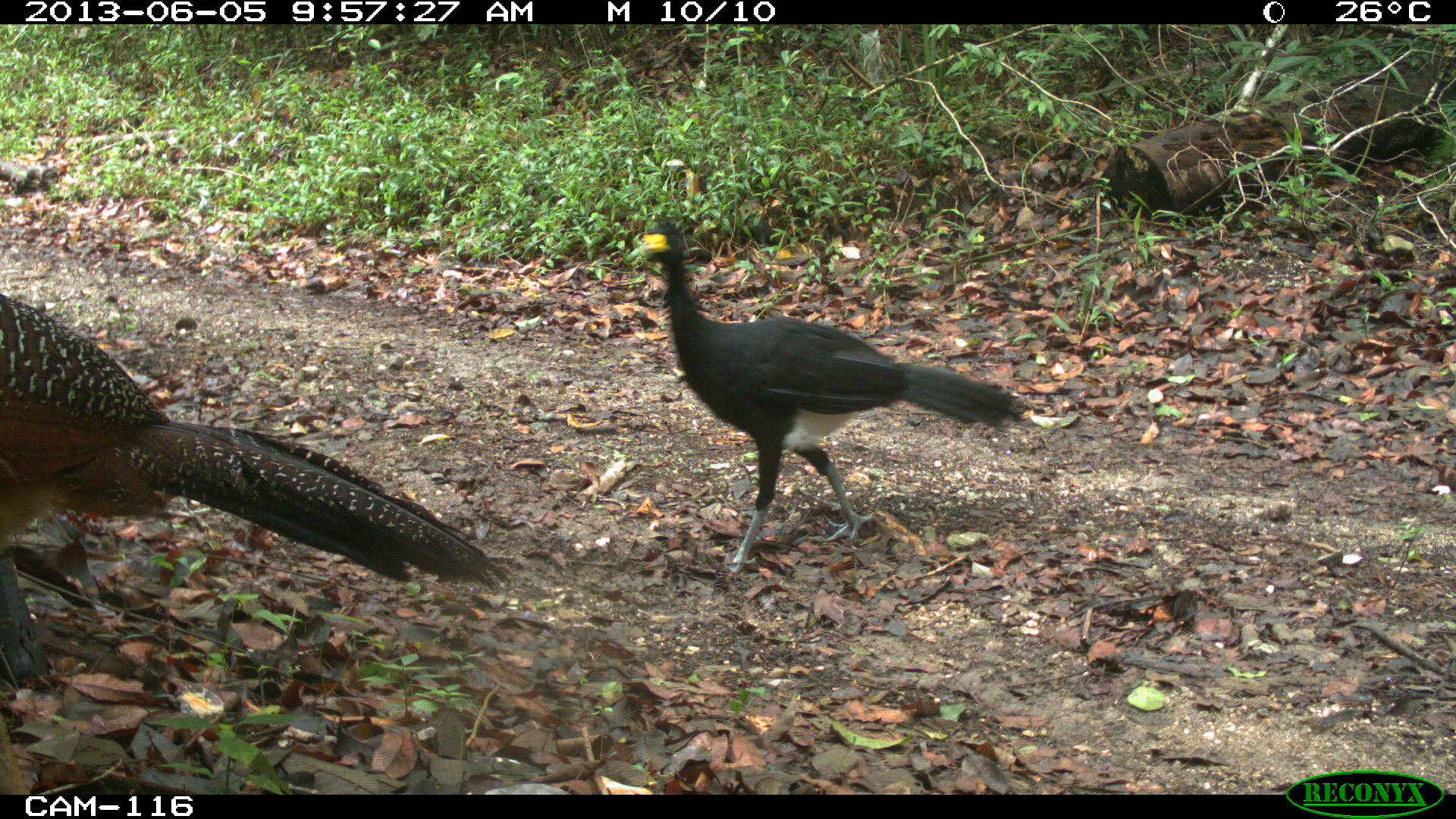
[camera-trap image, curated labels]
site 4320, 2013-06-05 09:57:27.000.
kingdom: Animalia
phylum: Chordata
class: Aves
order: Galliformes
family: Cracidae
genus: Crax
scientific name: Crax rubra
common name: great curassow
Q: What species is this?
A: Crax rubra (great curassow).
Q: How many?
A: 2.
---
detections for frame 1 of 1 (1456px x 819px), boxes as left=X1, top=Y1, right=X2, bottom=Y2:
crax rubra: left=0, top=292, right=515, bottom=590; left=628, top=215, right=1031, bottom=577